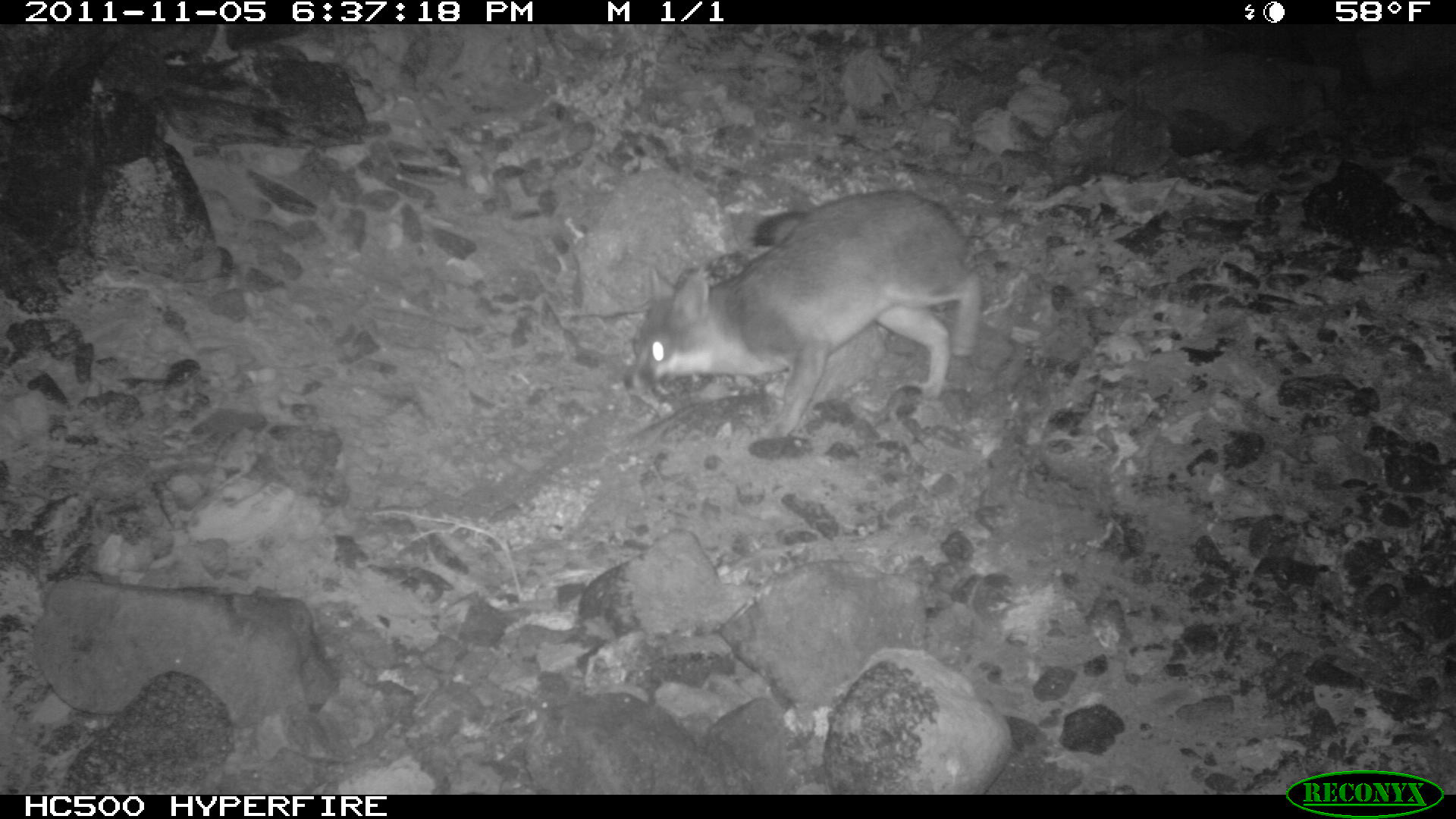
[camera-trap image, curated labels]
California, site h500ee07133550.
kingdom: Animalia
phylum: Chordata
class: Mammalia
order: Carnivora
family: Canidae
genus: Urocyon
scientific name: Urocyon littoralis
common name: island fox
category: fox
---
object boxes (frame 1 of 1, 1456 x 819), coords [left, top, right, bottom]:
fox: [619, 188, 984, 435]